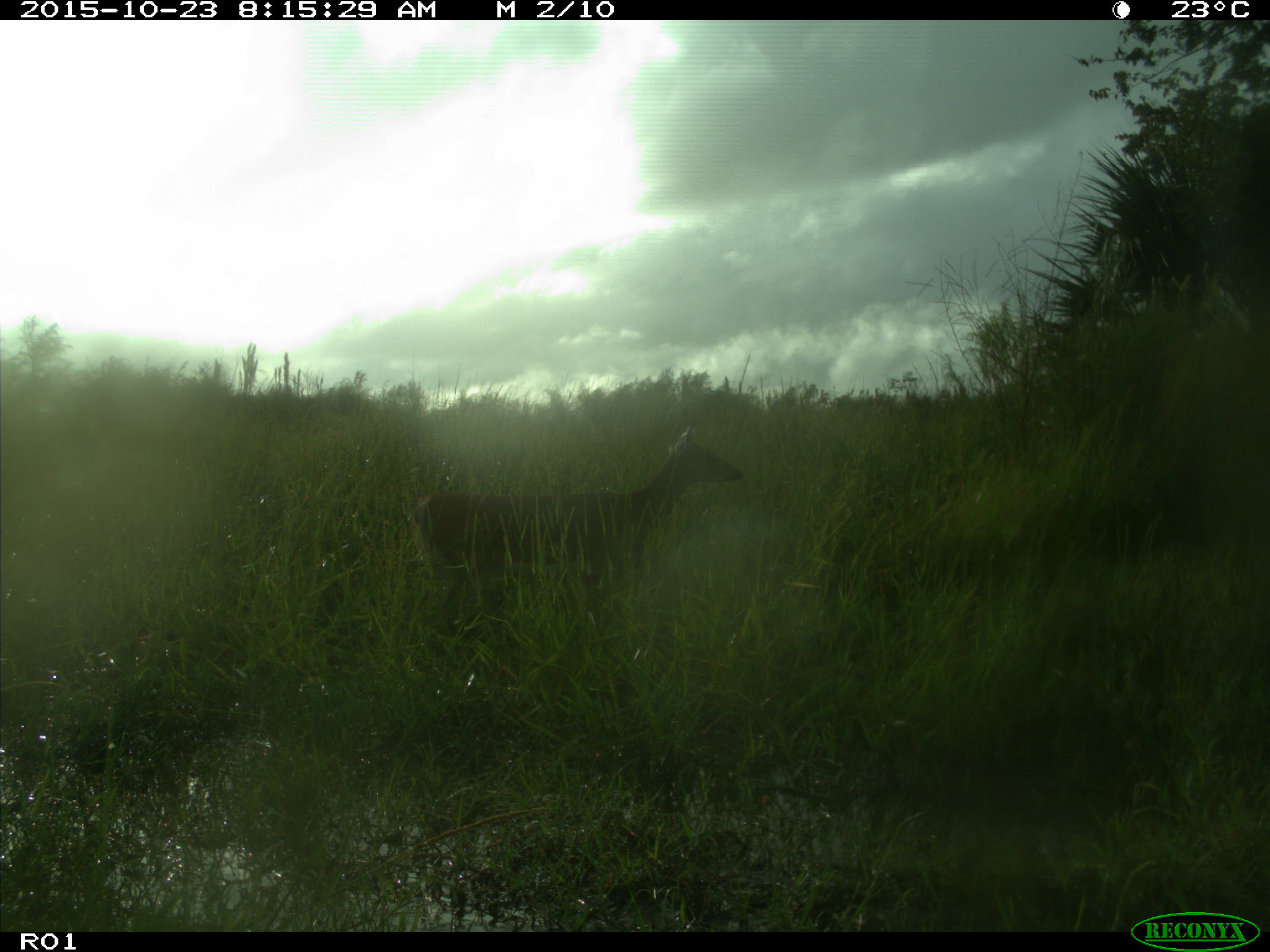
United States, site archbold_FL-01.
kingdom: Animalia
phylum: Chordata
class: Mammalia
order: Artiodactyla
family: Cervidae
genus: Odocoileus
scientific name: Odocoileus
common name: deer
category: unidentified deer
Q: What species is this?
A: Unidentified deer (deer) (Odocoileus).